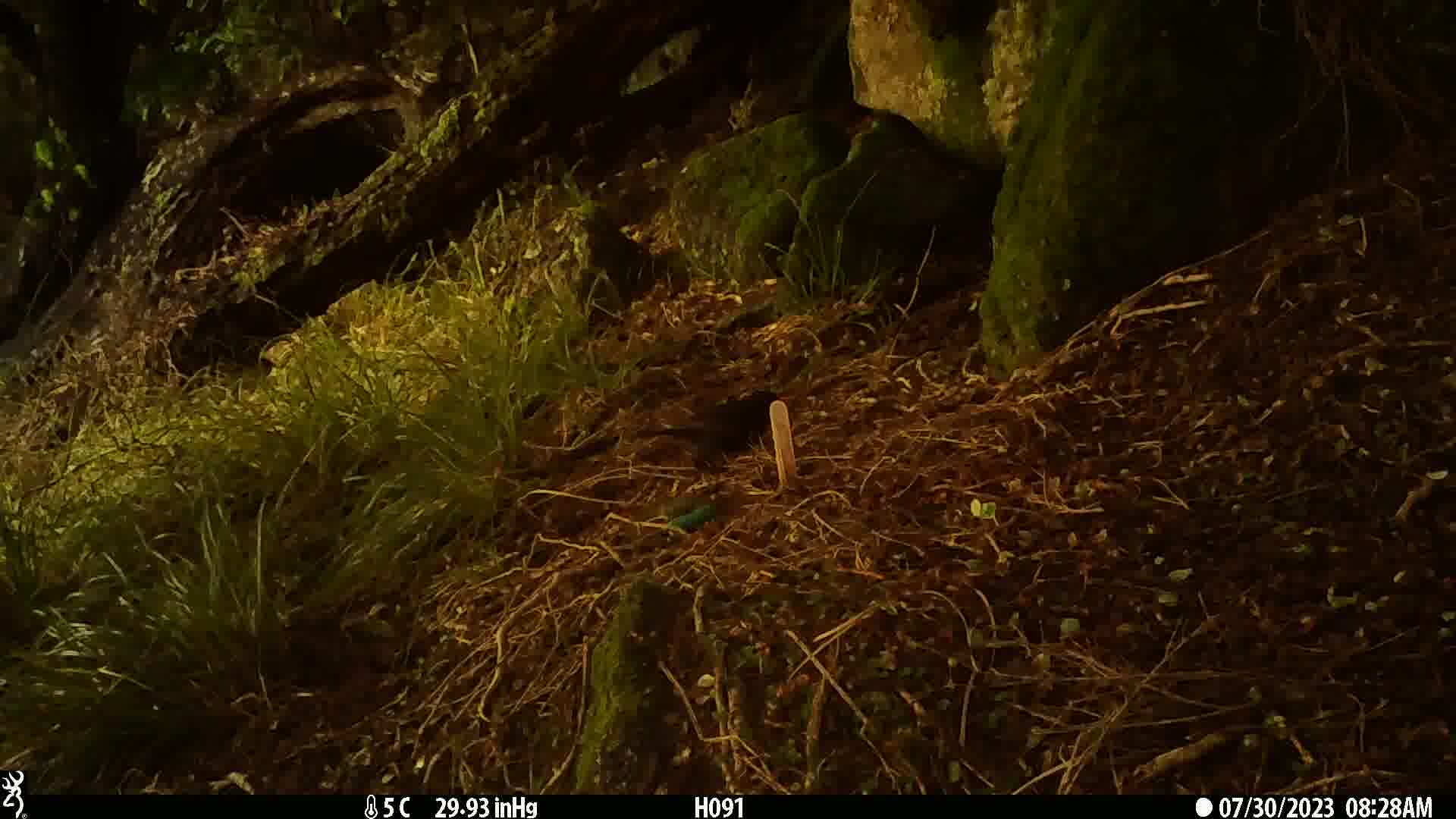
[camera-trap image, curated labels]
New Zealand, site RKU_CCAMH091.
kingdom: Animalia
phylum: Chordata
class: Aves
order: Passeriformes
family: Turdidae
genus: Turdus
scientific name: Turdus merula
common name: eurasian blackbird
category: blackbird